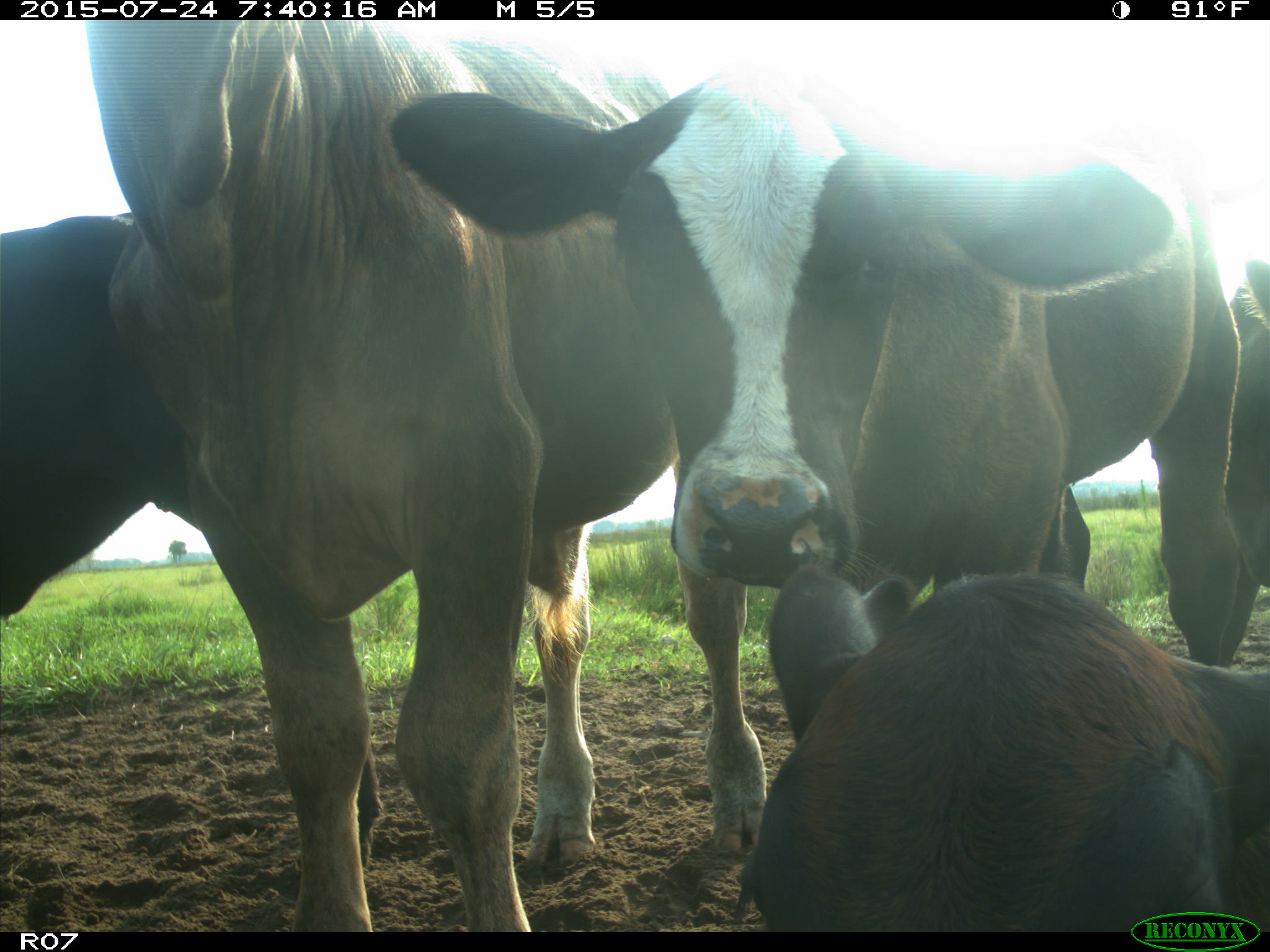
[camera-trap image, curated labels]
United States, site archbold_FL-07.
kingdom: Animalia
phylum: Chordata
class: Mammalia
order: Artiodactyla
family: Bovidae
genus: Bos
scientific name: Bos taurus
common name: domestic cow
Bos taurus (domestic cow).